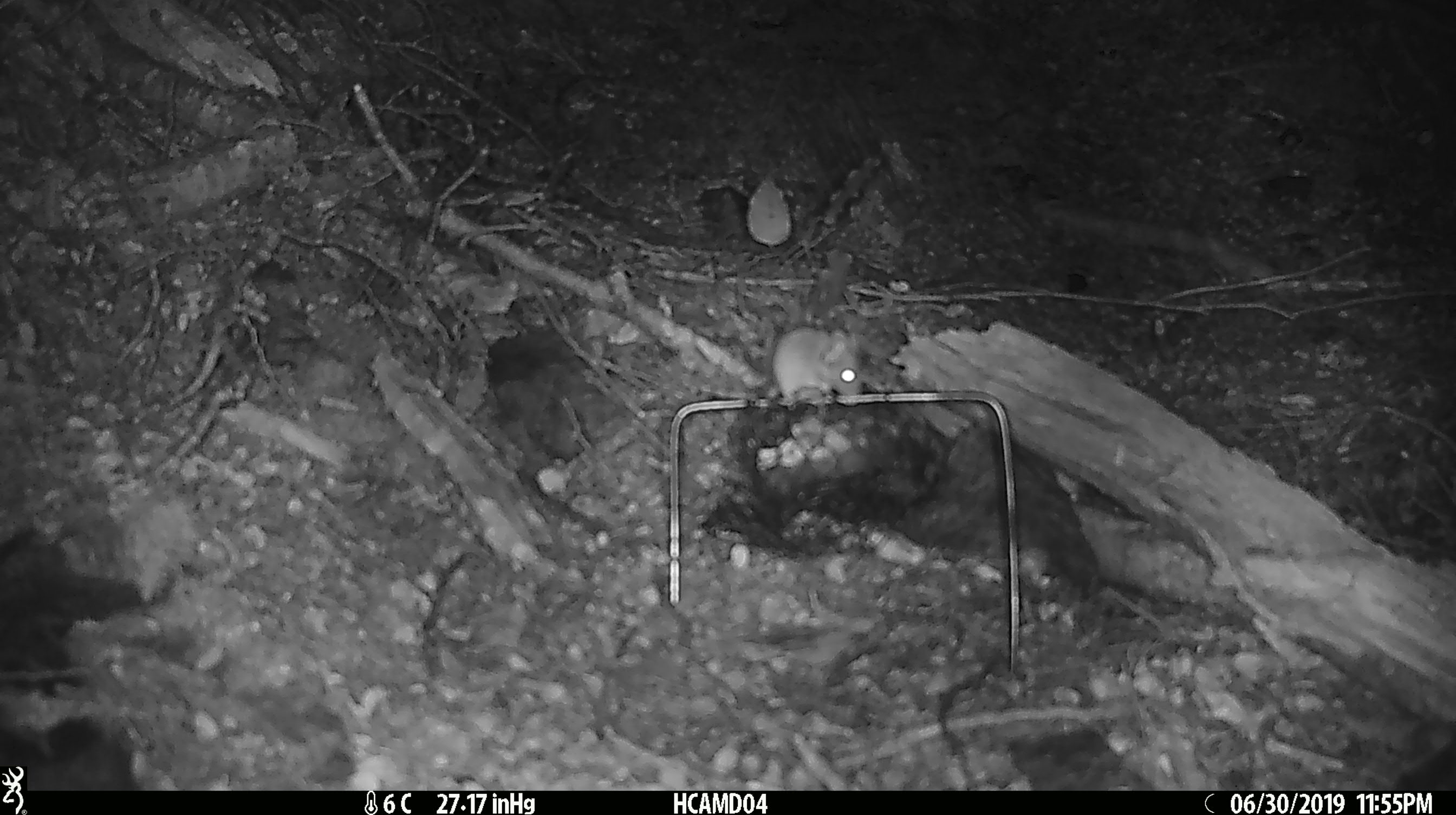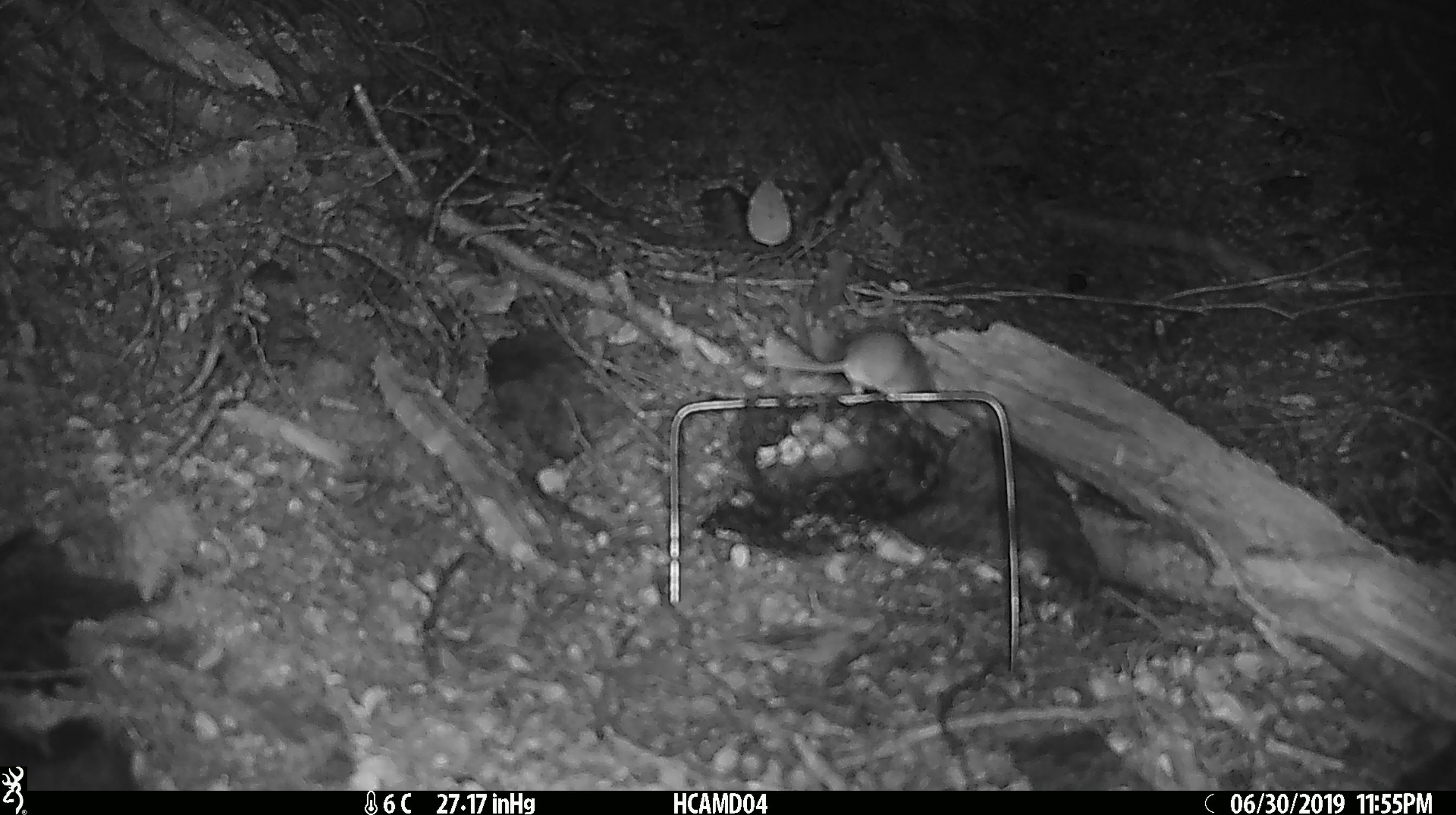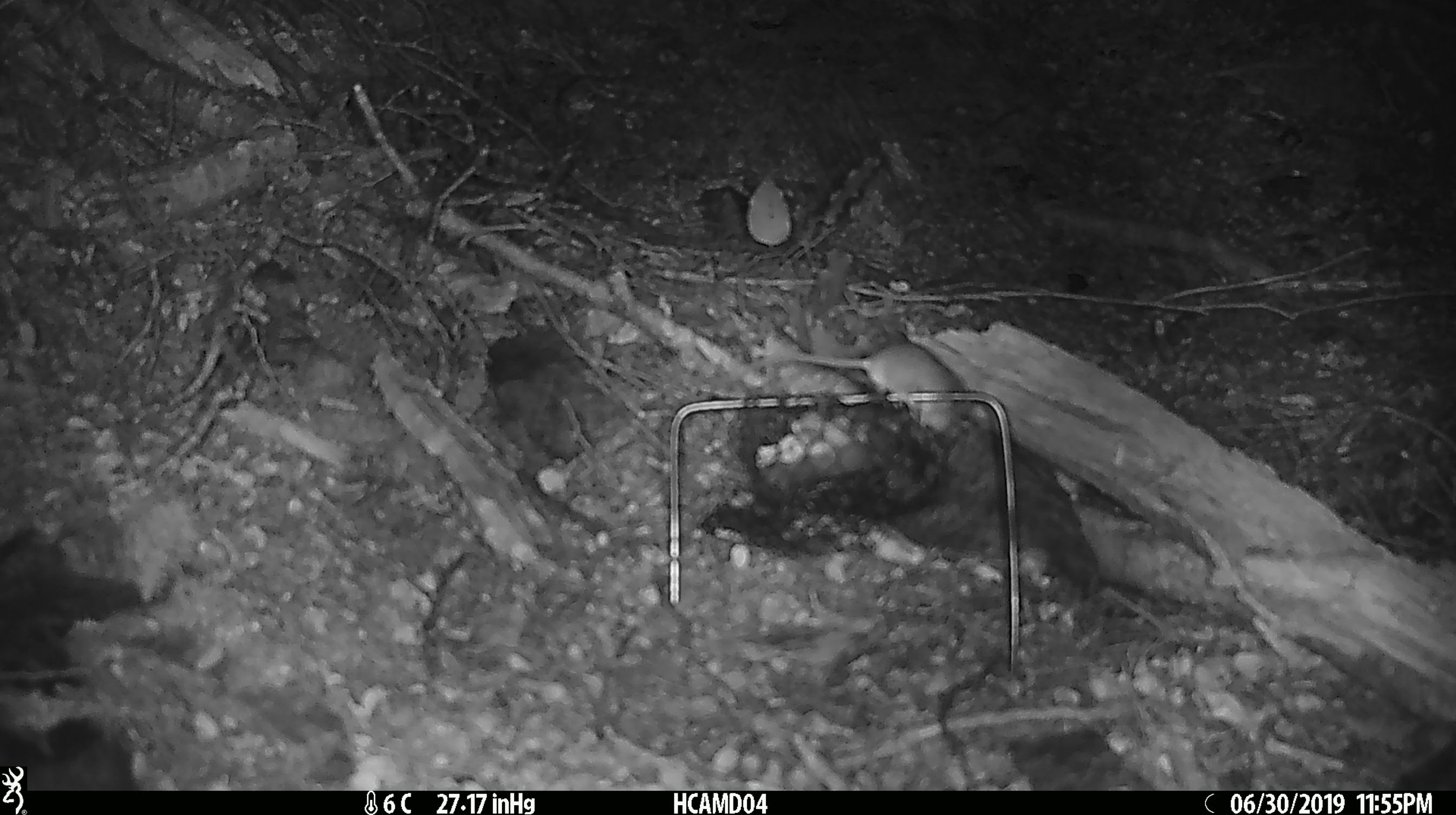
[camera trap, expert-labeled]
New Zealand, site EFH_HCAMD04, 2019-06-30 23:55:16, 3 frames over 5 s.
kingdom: Animalia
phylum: Chordata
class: Mammalia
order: Rodentia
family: Muridae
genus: Mus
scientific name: Mus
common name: mouse